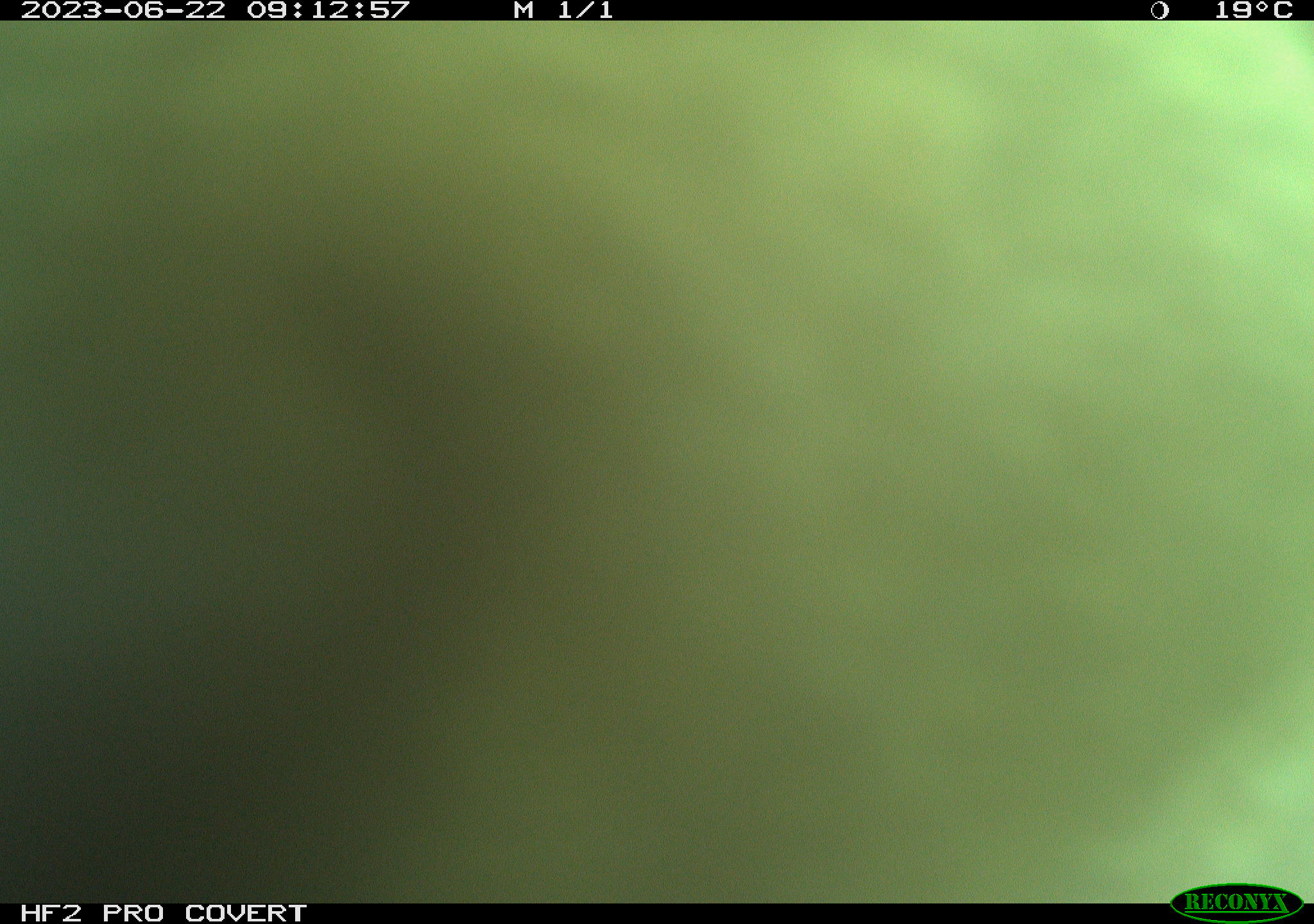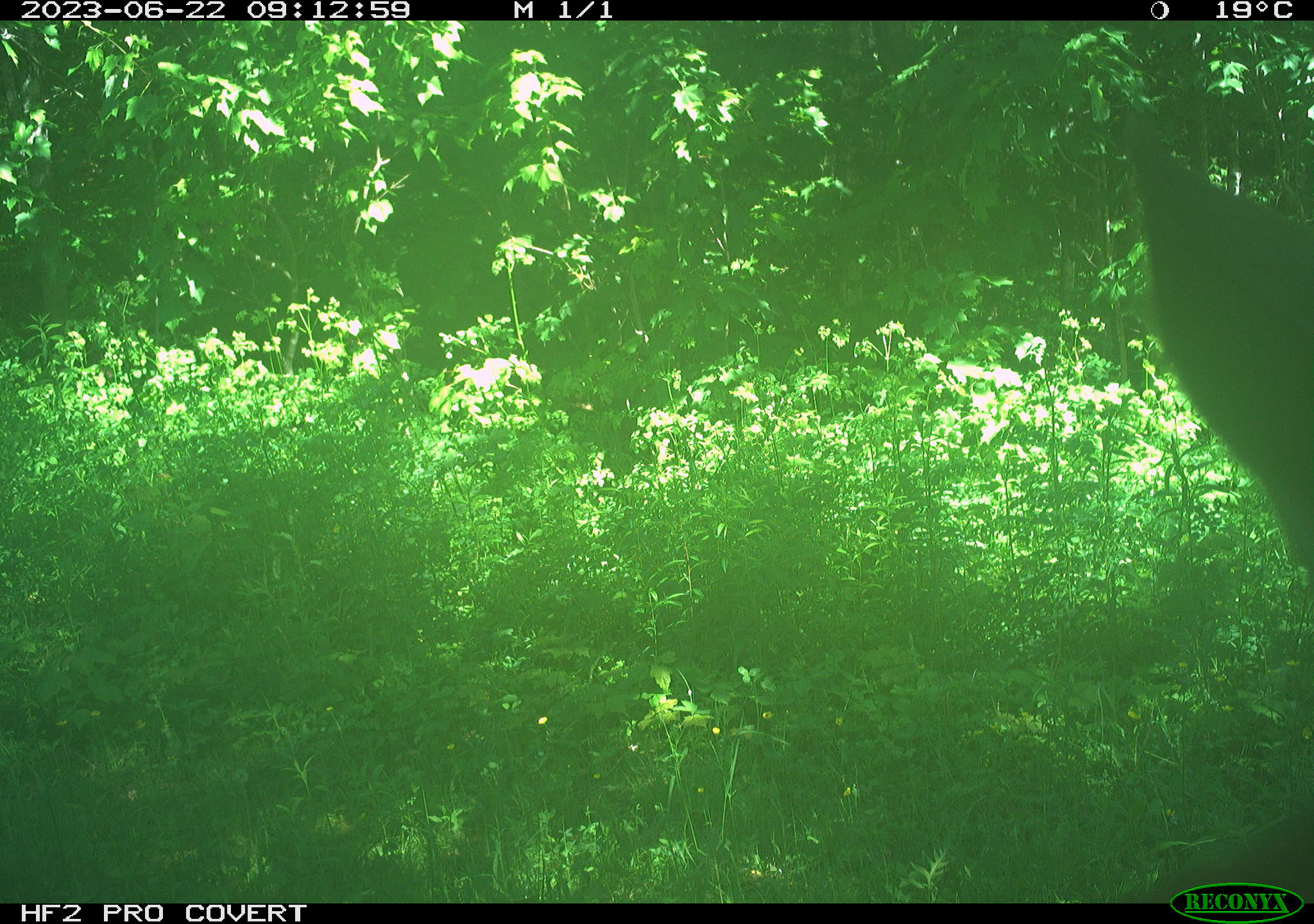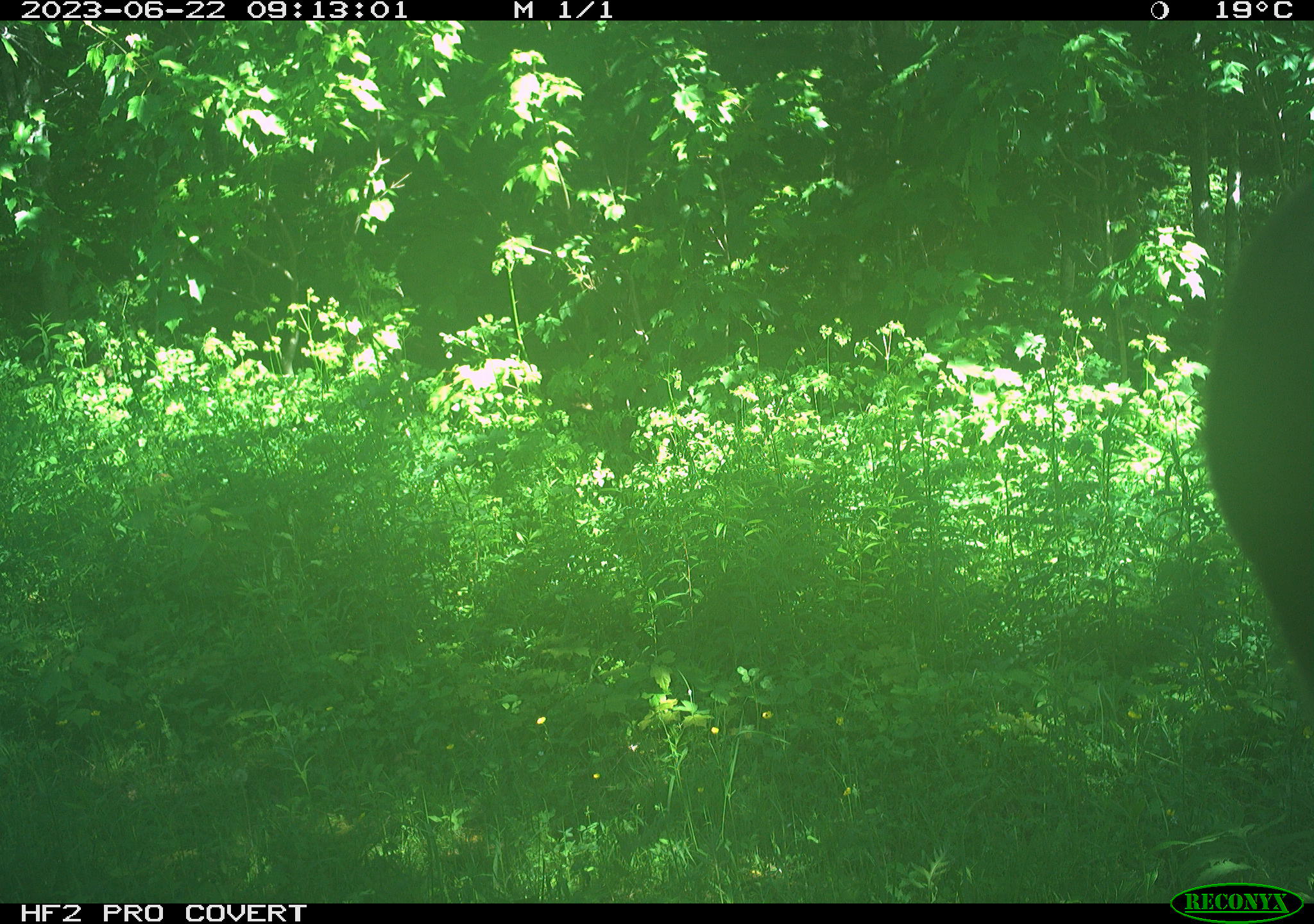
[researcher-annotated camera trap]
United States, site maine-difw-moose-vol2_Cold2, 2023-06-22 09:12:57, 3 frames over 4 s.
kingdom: Animalia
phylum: Chordata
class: Mammalia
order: Artiodactyla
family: Cervidae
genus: Alces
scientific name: Alces alces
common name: moose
Moose (Alces alces).